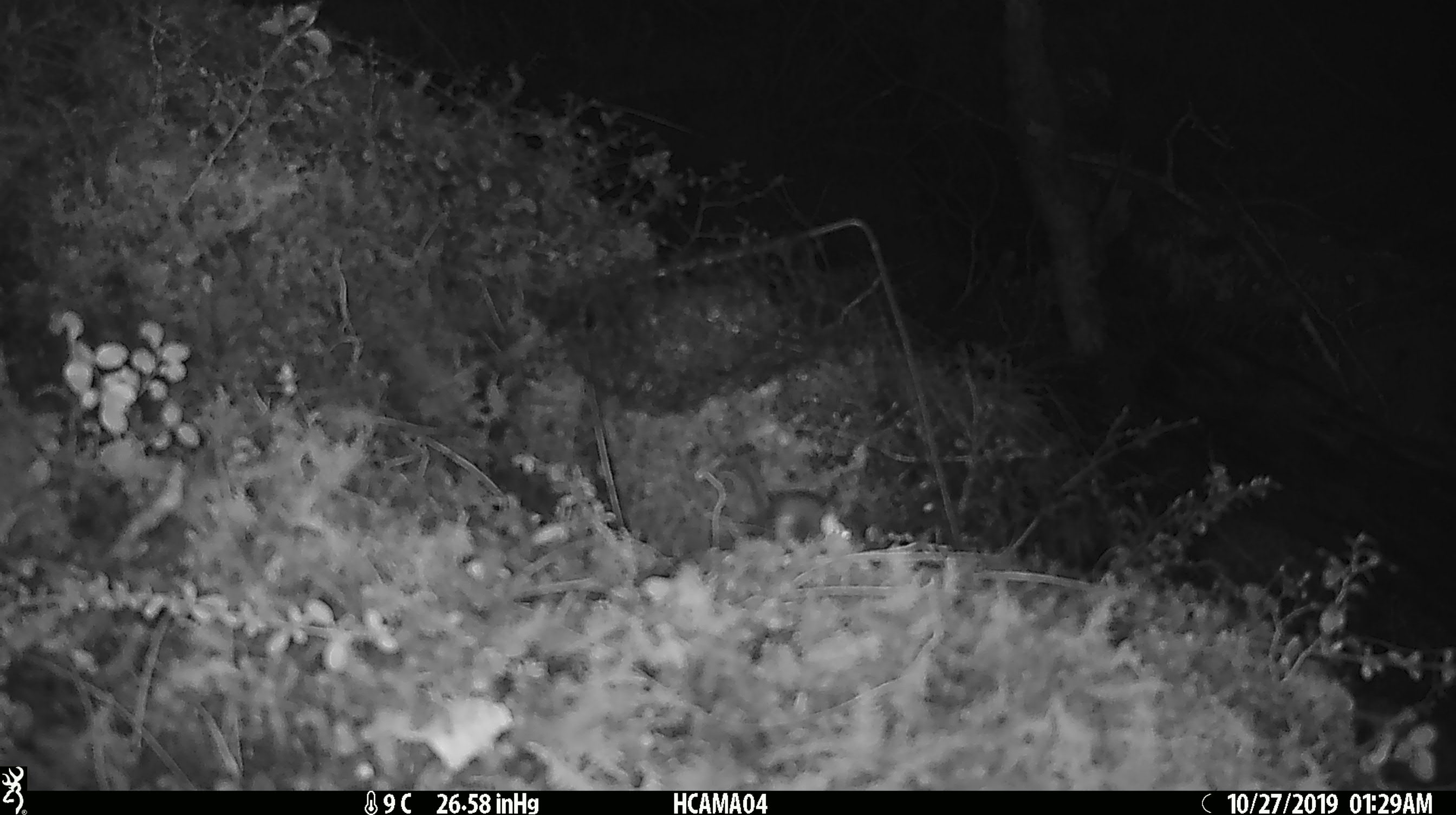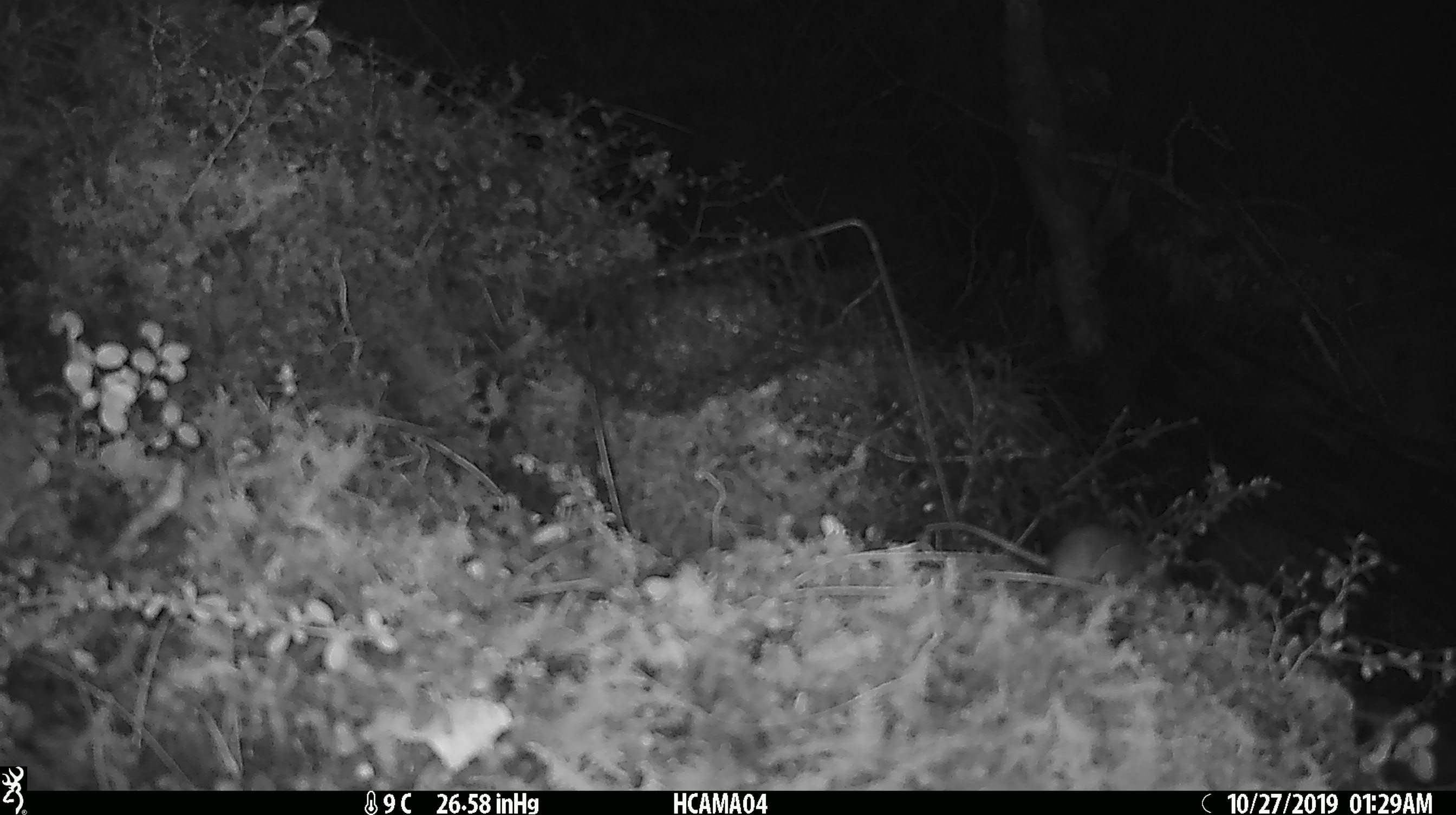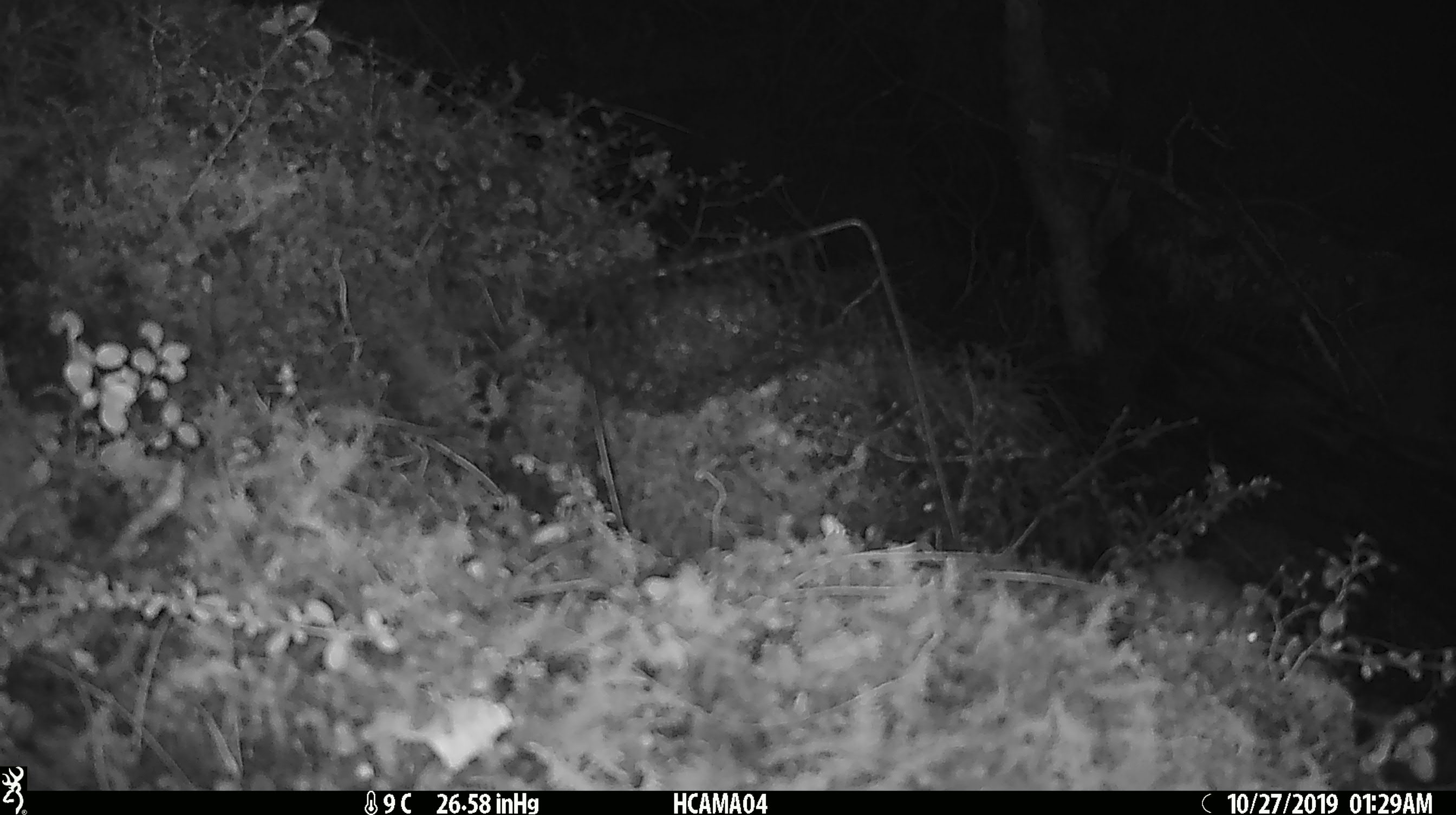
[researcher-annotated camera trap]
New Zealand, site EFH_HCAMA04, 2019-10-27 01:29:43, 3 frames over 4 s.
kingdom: Animalia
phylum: Chordata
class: Mammalia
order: Rodentia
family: Muridae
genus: Mus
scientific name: Mus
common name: mouse